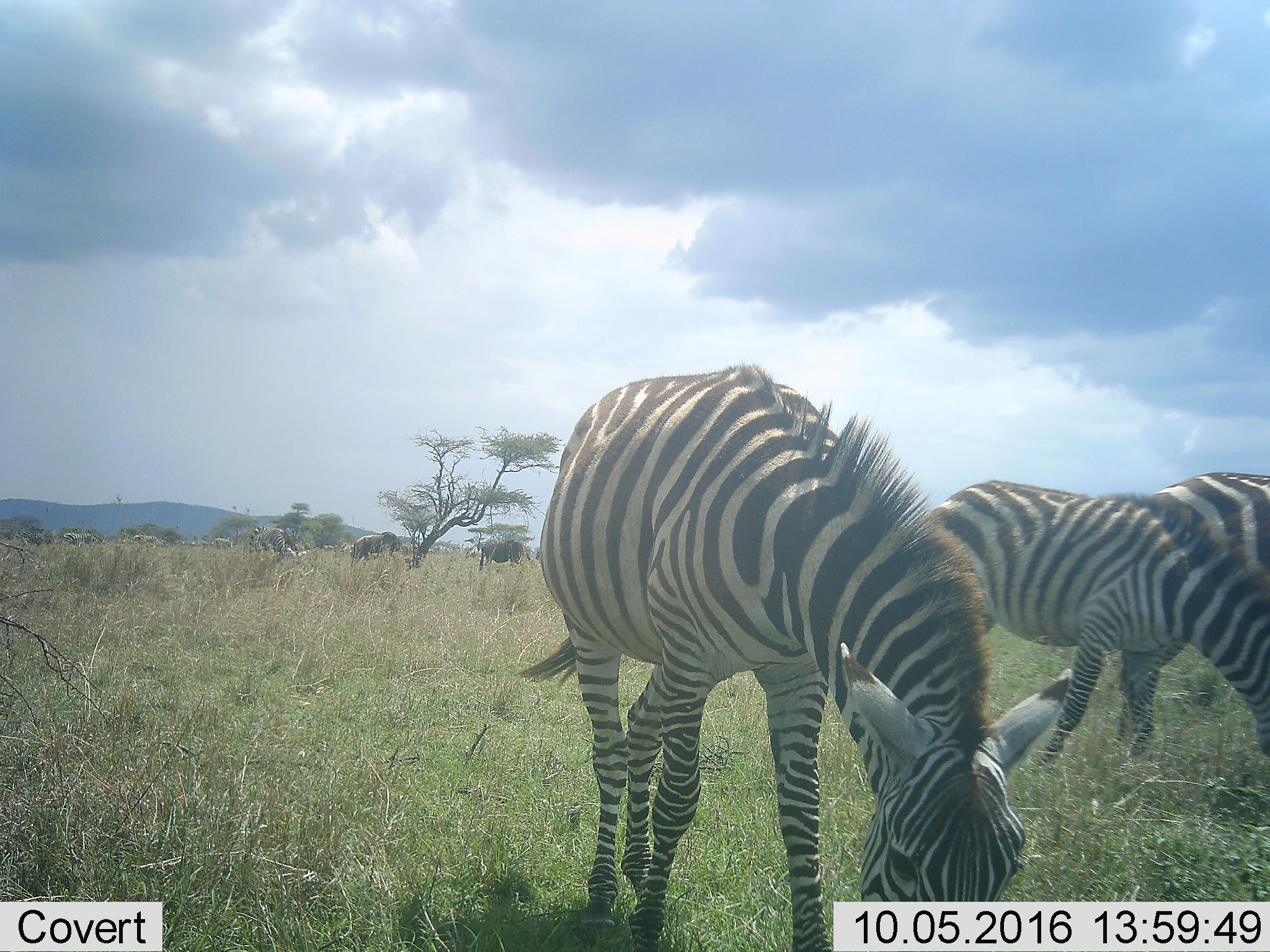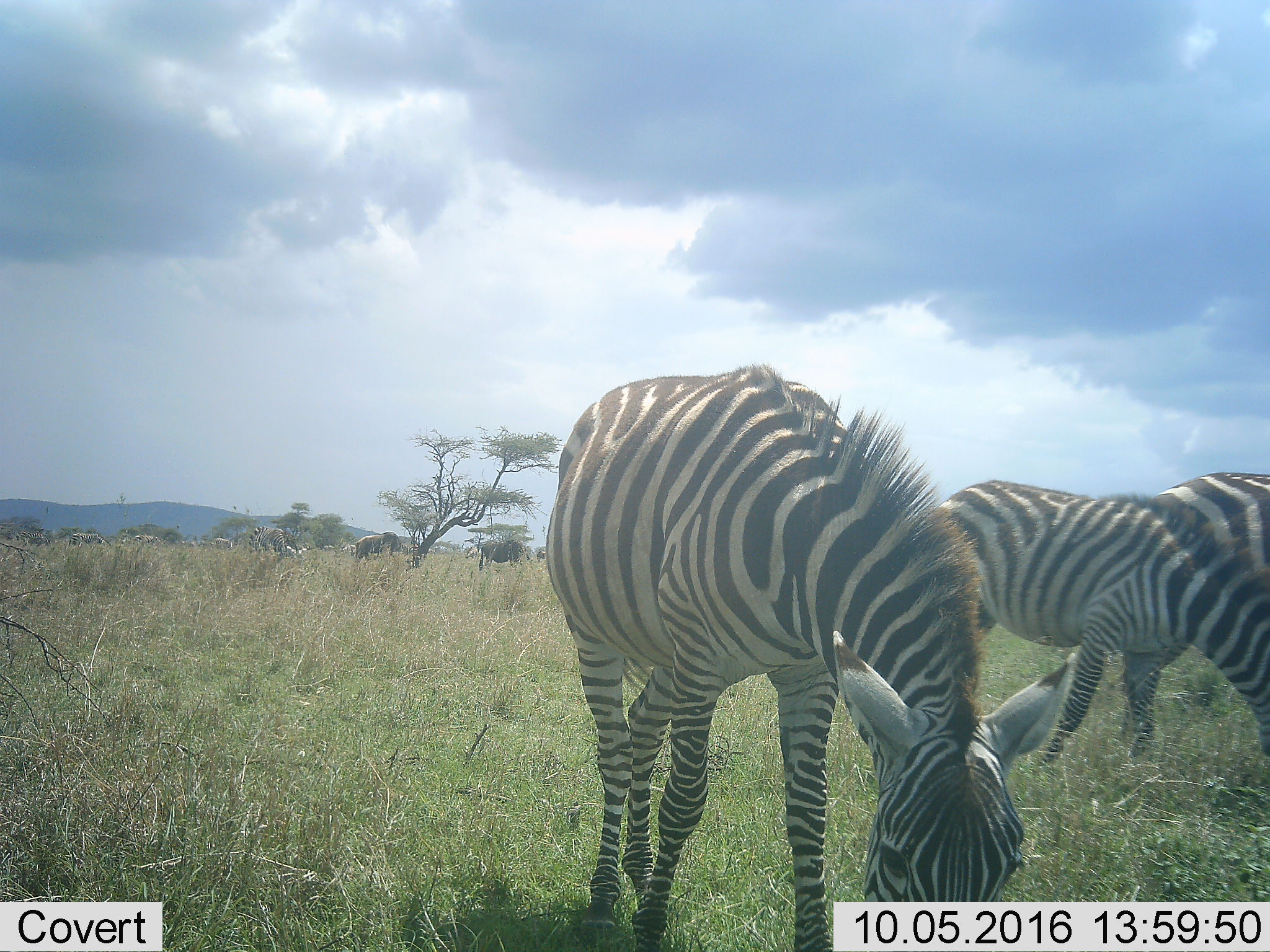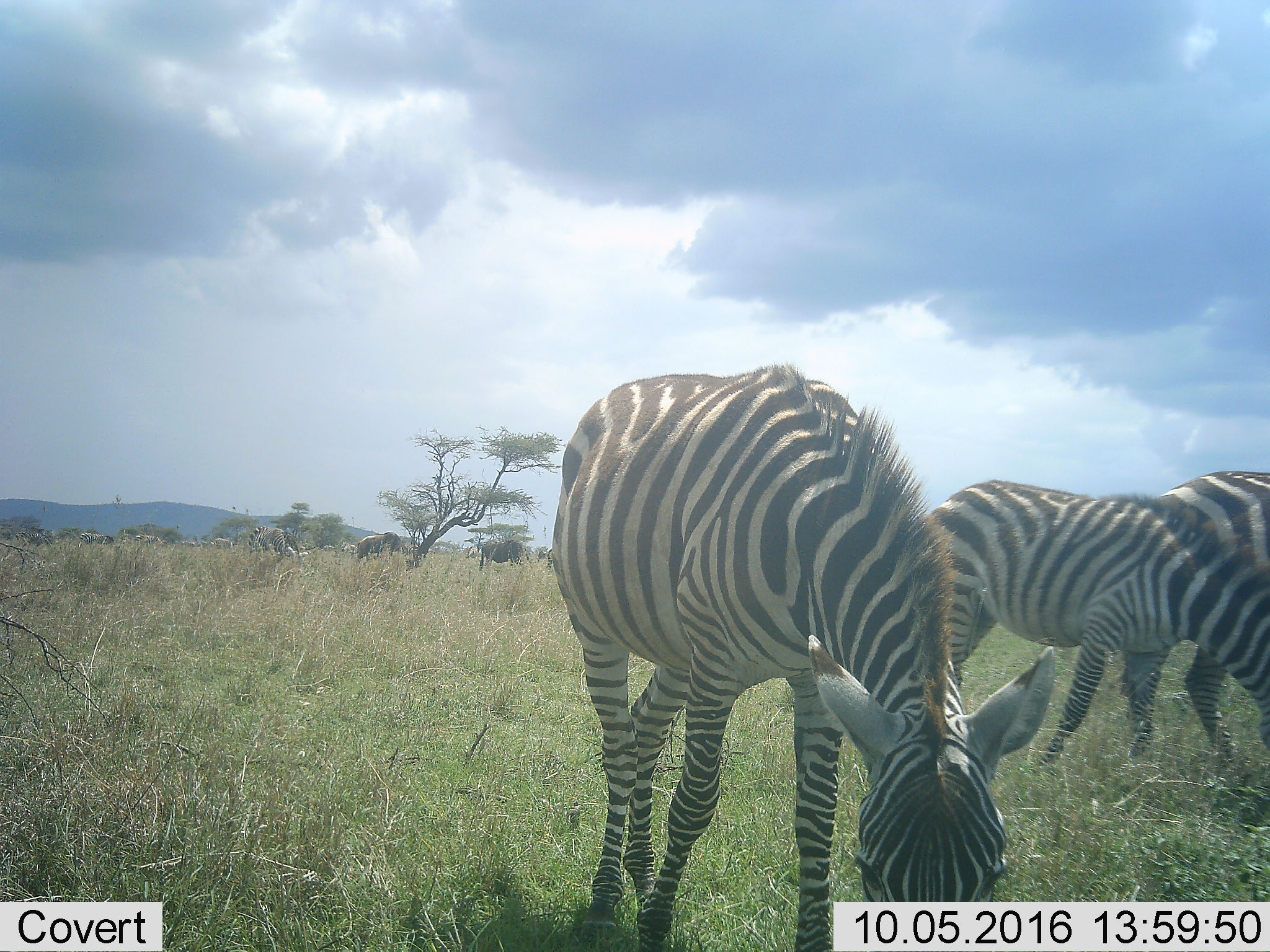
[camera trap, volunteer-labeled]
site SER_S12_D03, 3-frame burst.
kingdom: Animalia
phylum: Chordata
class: Mammalia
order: Artiodactyla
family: Bovidae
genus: Connochaetes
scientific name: Connochaetes taurinus taurinus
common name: blue wildebeest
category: wildebeestblue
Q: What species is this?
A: Wildebeestblue (blue wildebeest) (Connochaetes taurinus taurinus).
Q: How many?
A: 3.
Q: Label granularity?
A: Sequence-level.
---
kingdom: Animalia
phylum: Chordata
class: Mammalia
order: Perissodactyla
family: Equidae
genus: Equus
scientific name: Equus quagga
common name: plains zebra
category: zebraplains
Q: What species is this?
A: Zebraplains (plains zebra) (Equus quagga).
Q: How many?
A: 9.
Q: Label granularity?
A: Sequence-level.